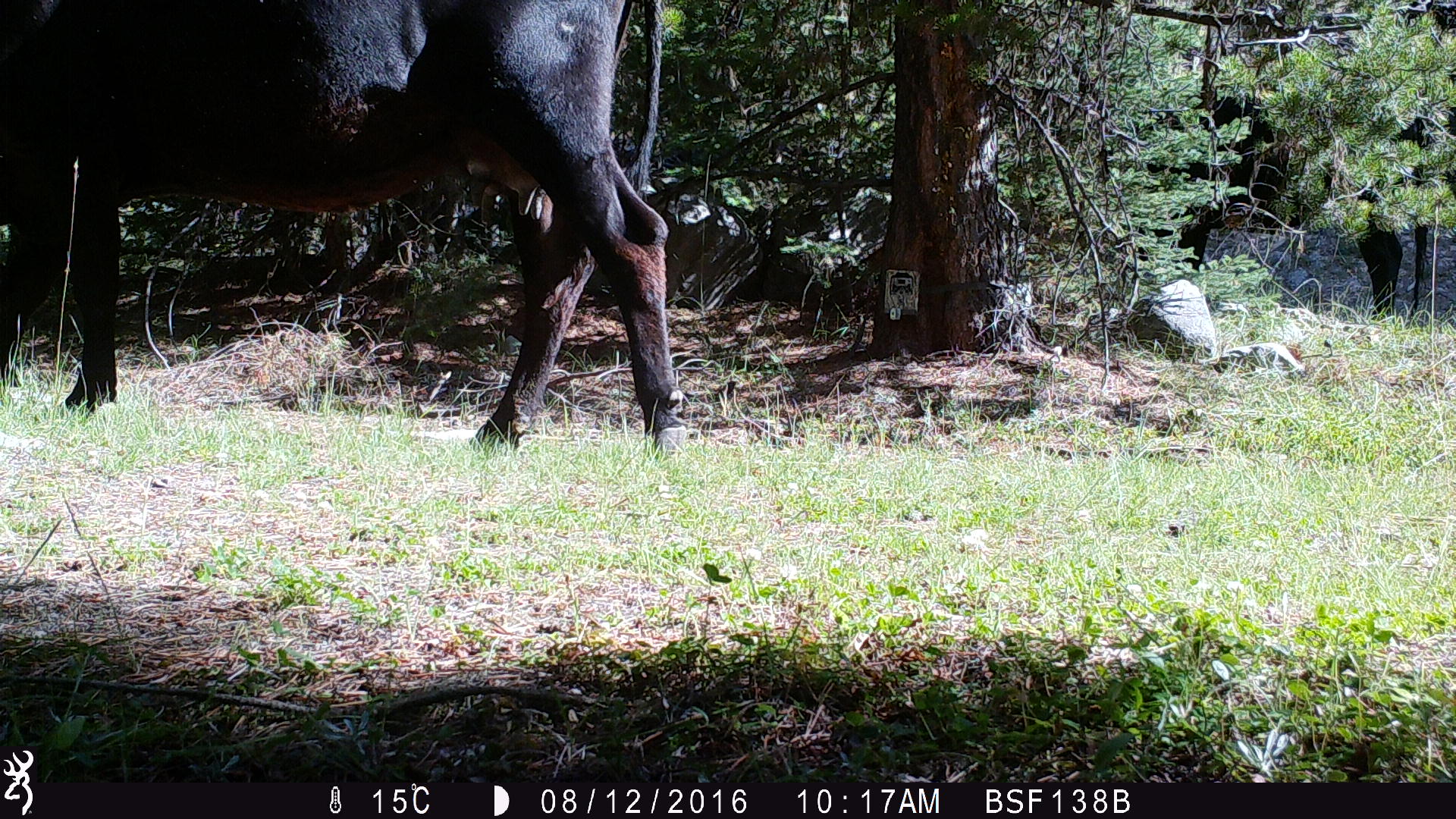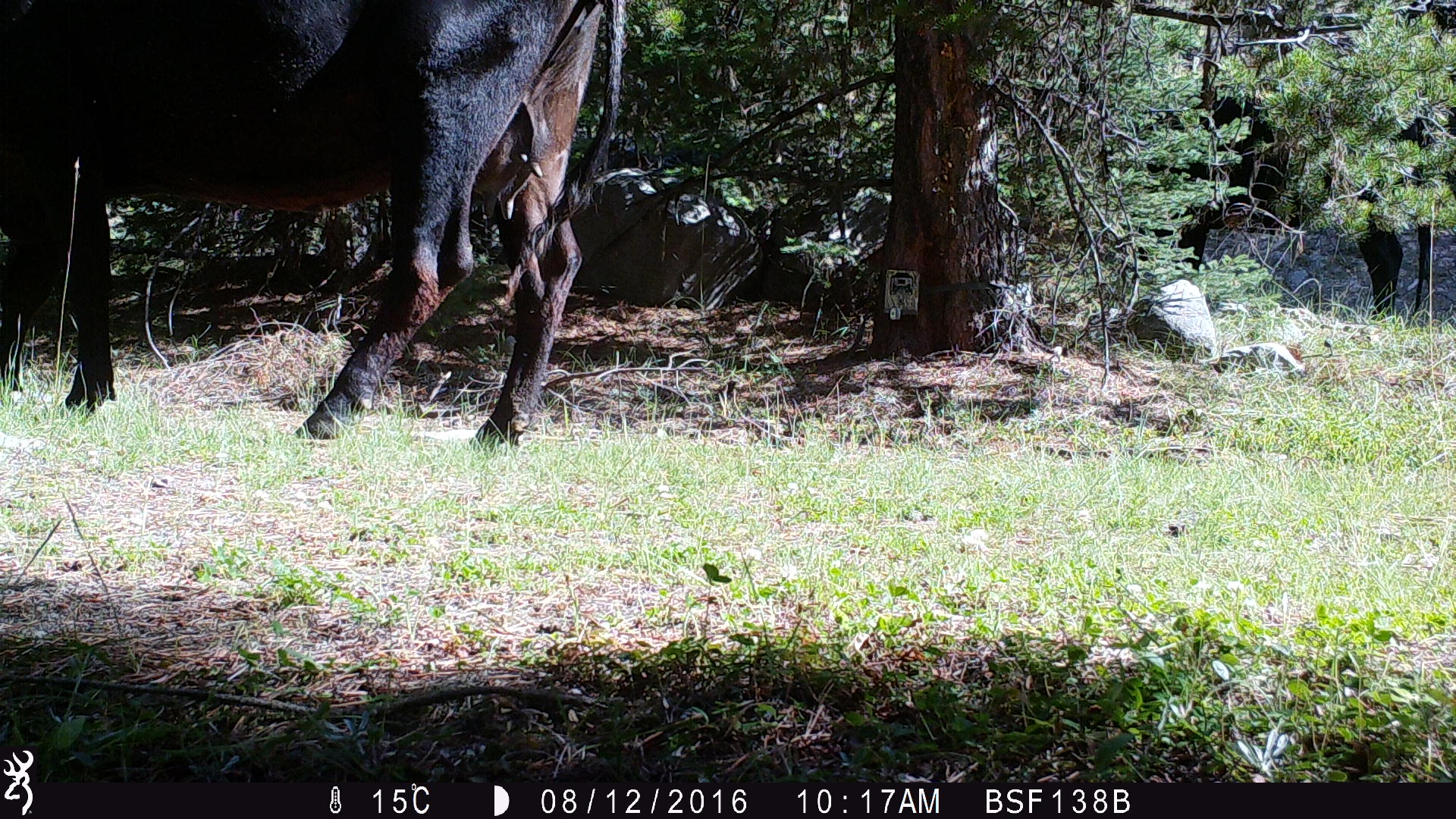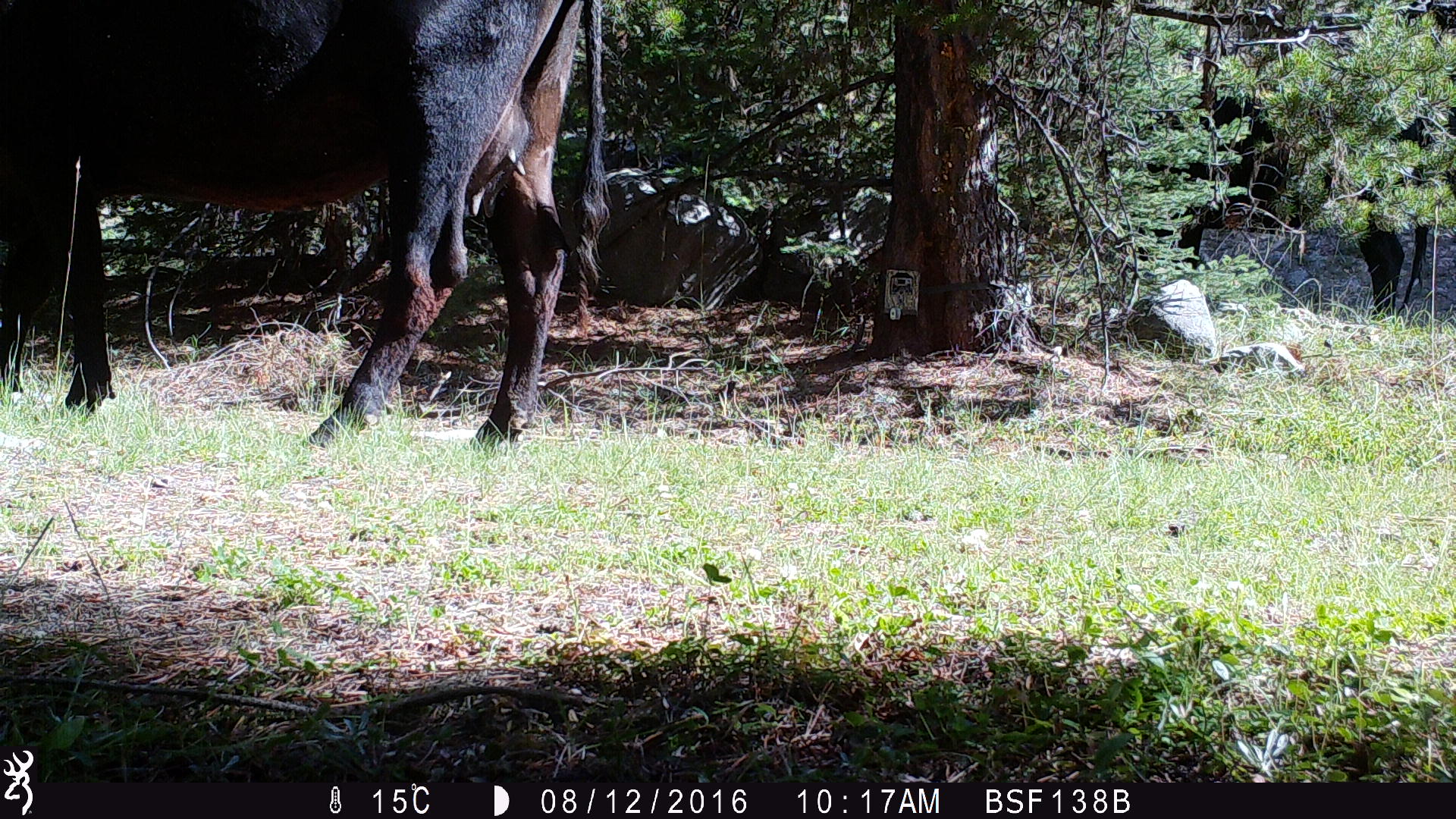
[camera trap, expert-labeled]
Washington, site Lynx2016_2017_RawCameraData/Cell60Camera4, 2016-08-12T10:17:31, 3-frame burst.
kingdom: Animalia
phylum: Chordata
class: Mammalia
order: Artiodactyla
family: Bovidae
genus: Bos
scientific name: Bos taurus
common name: domestic cattle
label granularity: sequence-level